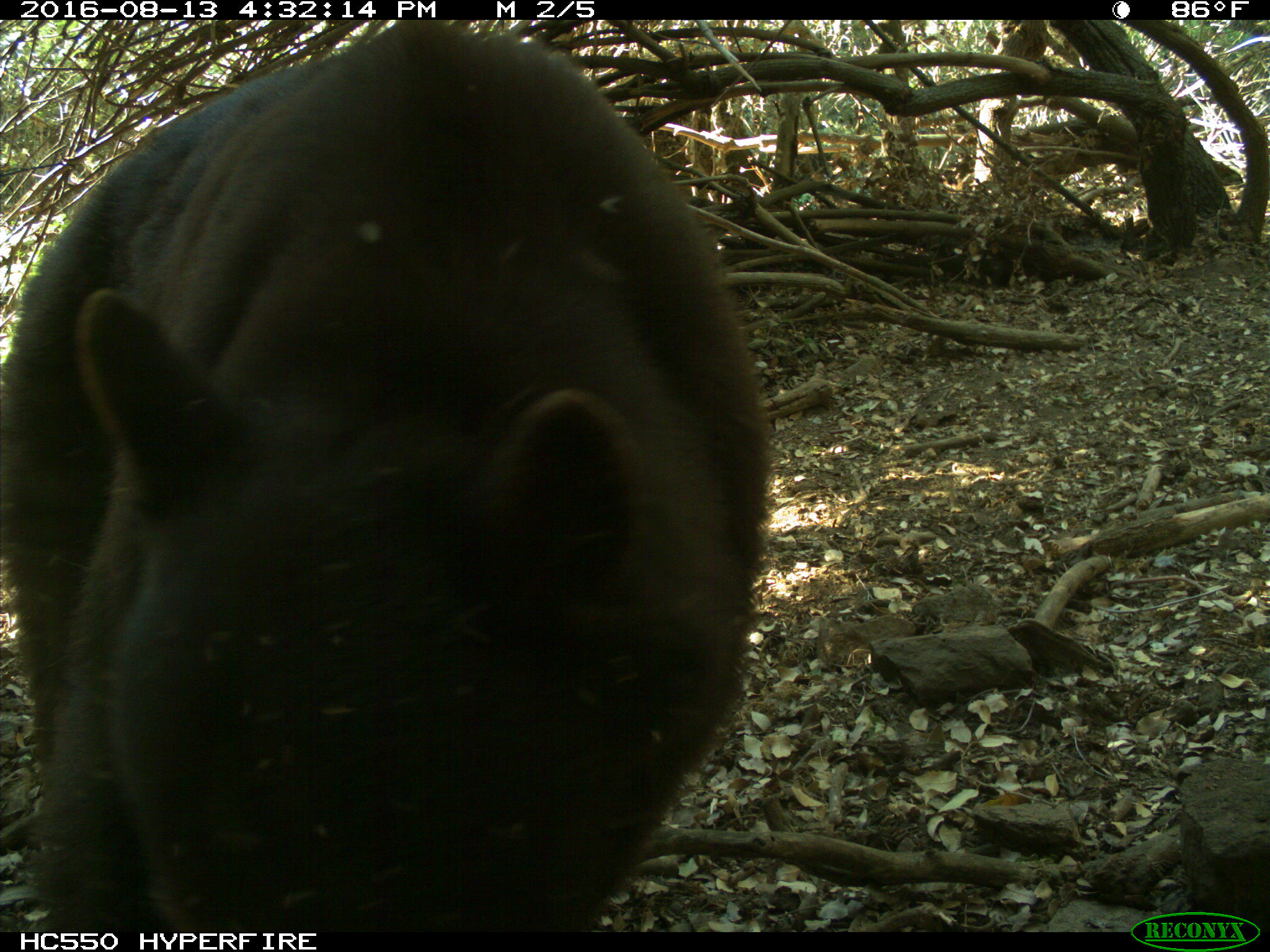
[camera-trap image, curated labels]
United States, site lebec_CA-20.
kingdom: Animalia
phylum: Chordata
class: Mammalia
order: Carnivora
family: Ursidae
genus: Ursus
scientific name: Ursus americanus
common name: american black bear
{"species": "Ursus americanus (american black bear)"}